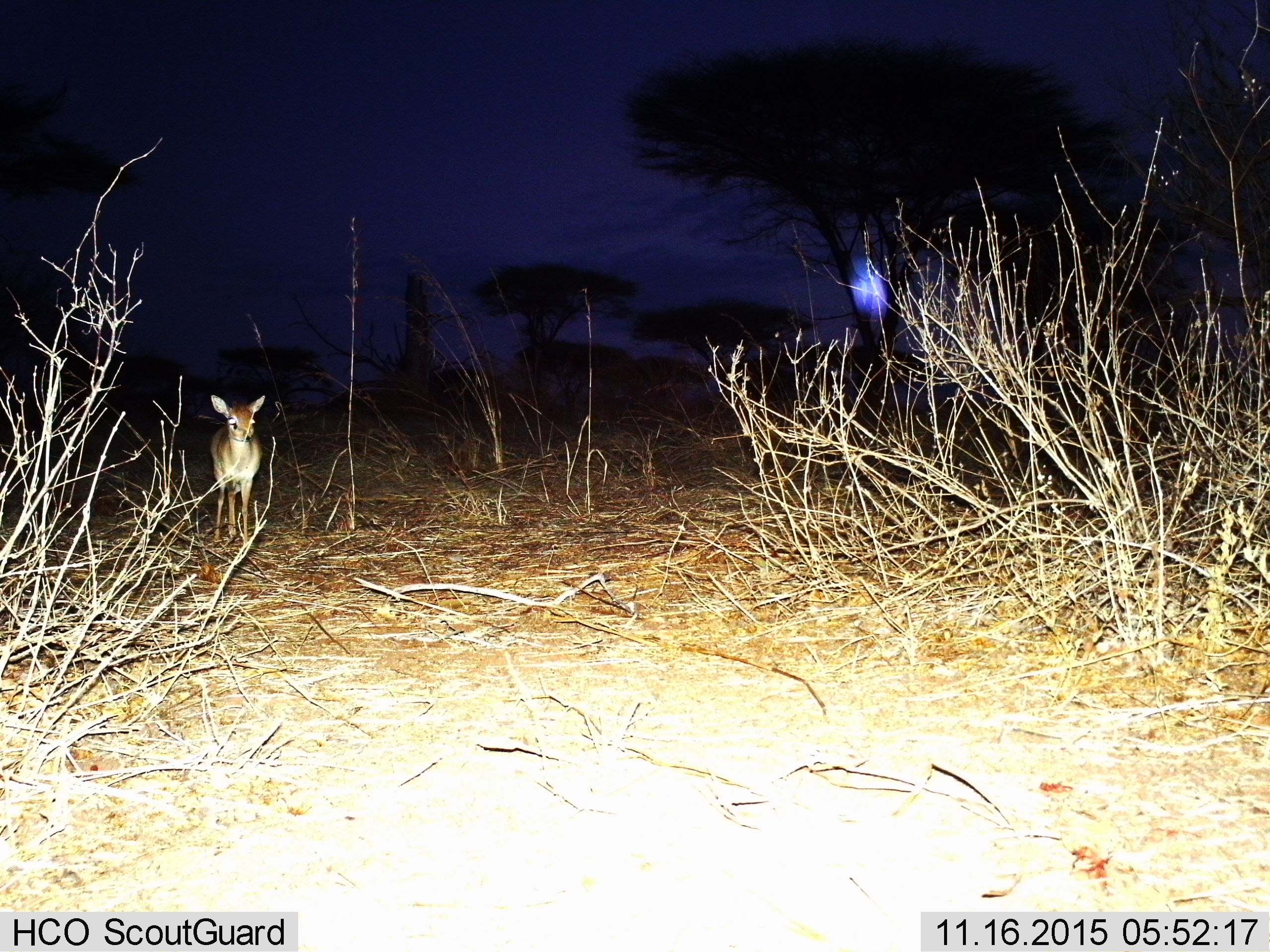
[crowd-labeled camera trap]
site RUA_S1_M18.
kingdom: Animalia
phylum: Chordata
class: Mammalia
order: Artiodactyla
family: Bovidae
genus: Madoqua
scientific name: Madoqua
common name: dik-dik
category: dikdik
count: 1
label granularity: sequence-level